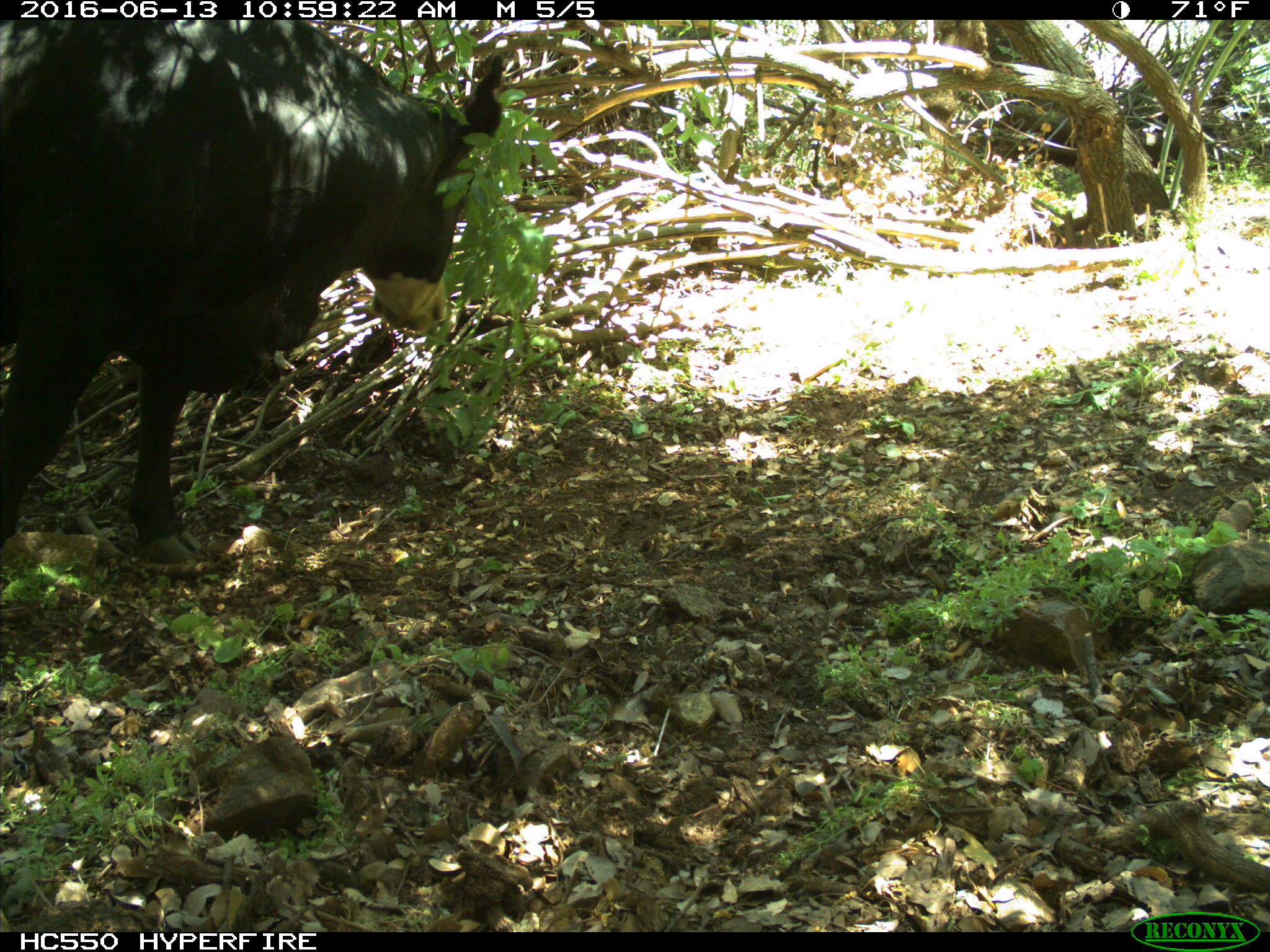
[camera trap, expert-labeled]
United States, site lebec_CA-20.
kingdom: Animalia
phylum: Chordata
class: Mammalia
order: Artiodactyla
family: Bovidae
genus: Bos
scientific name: Bos taurus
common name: domestic cow